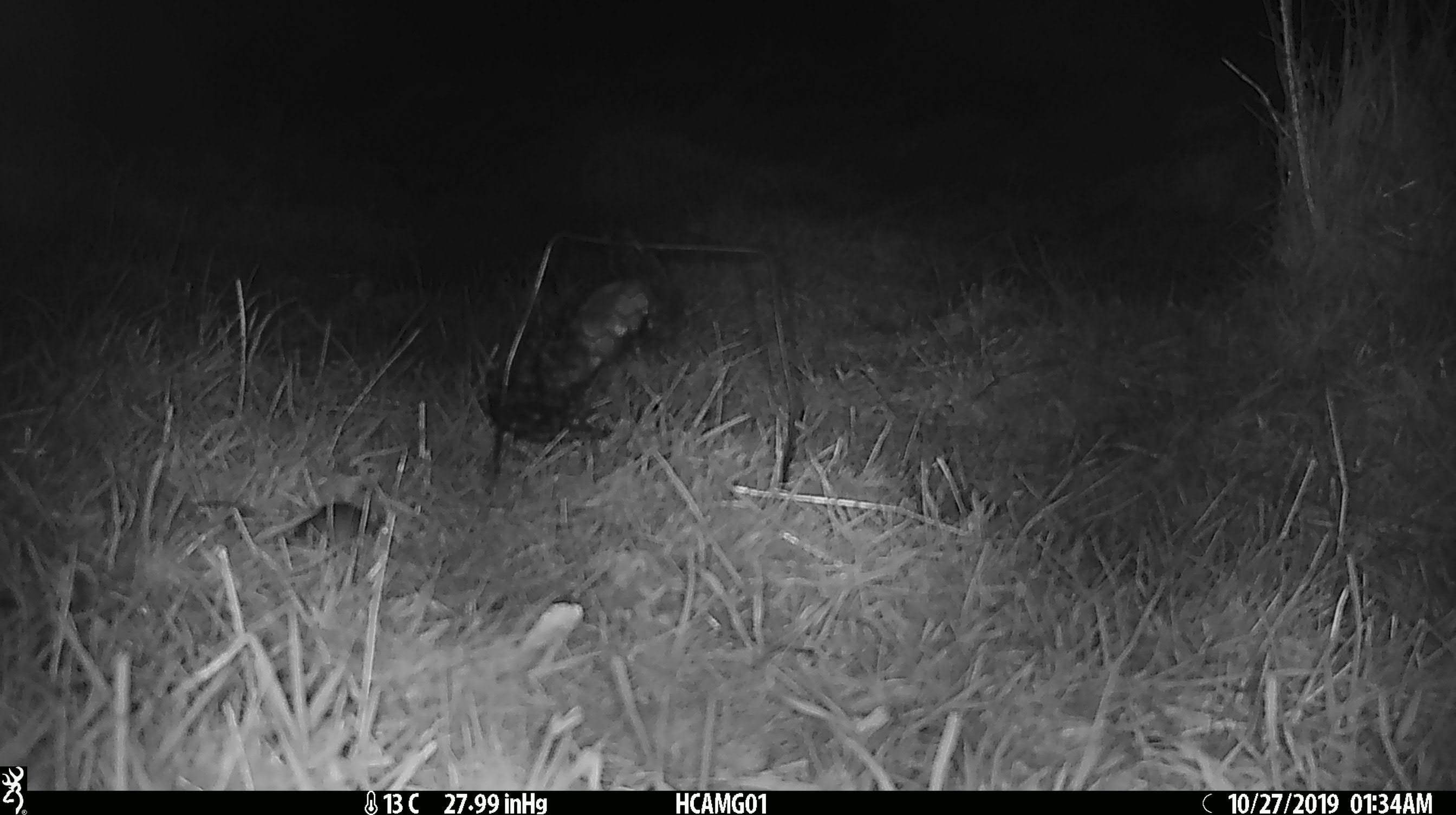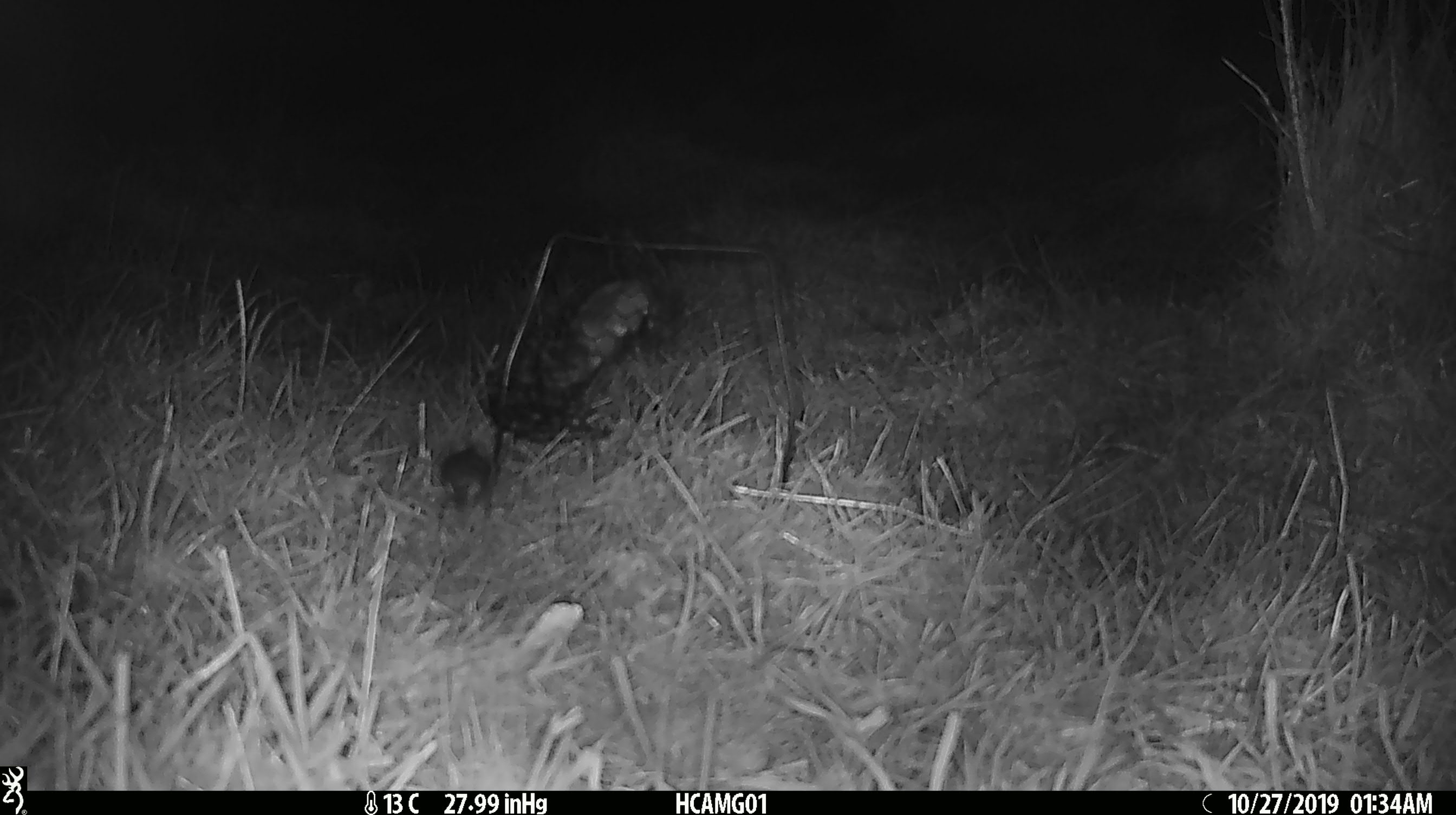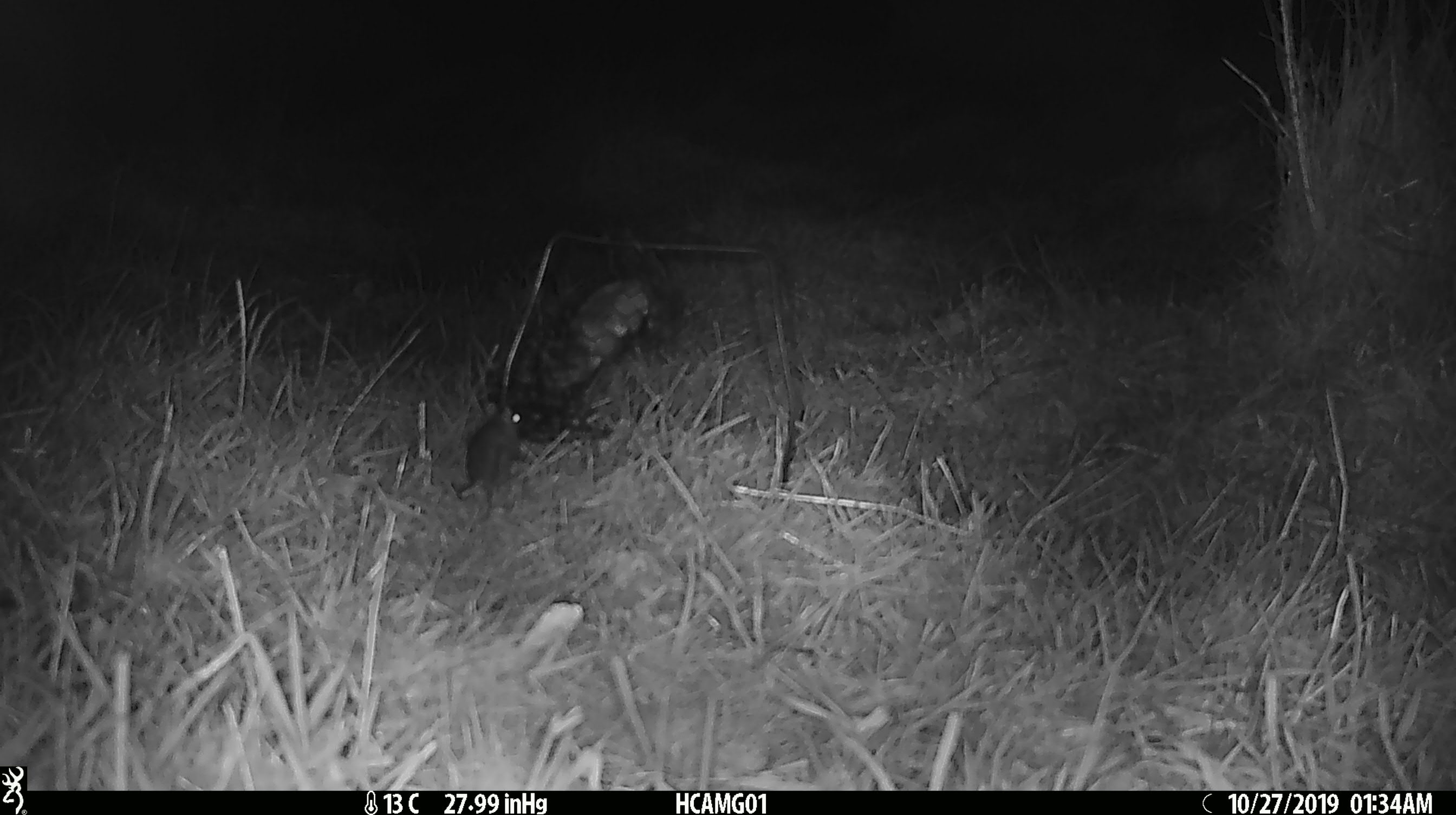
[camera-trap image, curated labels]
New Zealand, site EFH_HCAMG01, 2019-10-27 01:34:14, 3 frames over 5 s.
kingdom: Animalia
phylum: Chordata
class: Mammalia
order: Rodentia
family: Muridae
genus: Mus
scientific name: Mus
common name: mouse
Mouse (Mus).